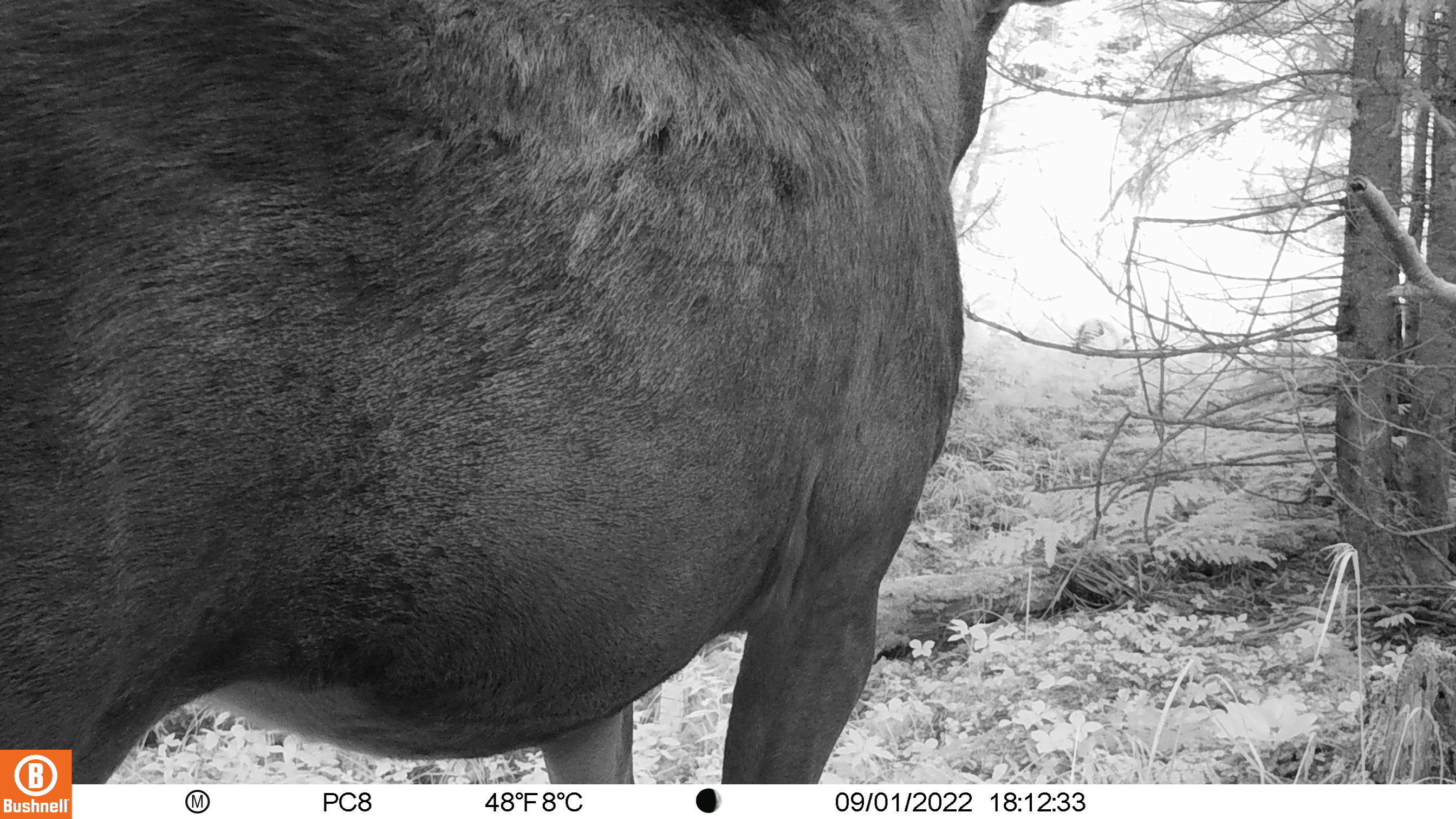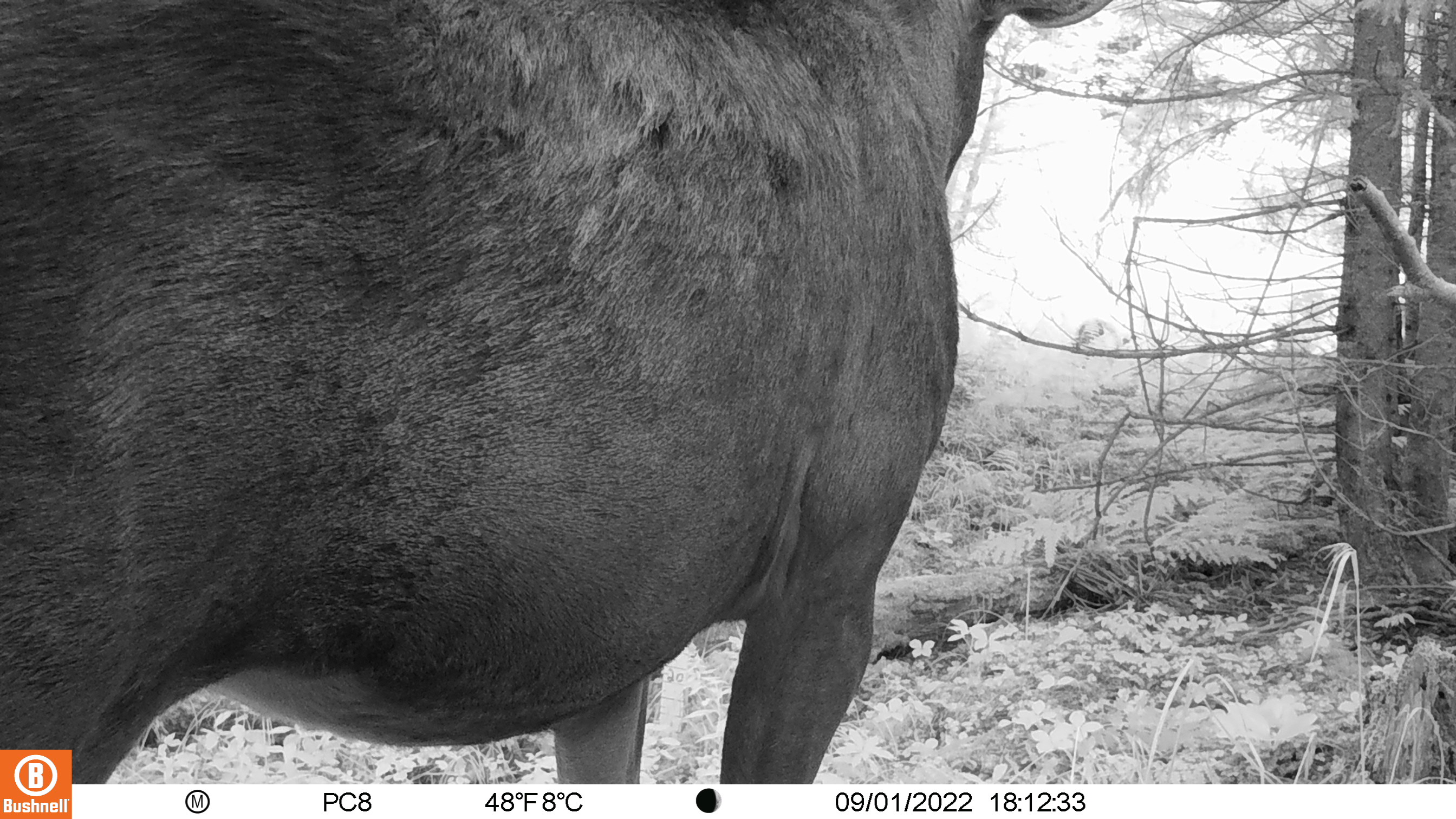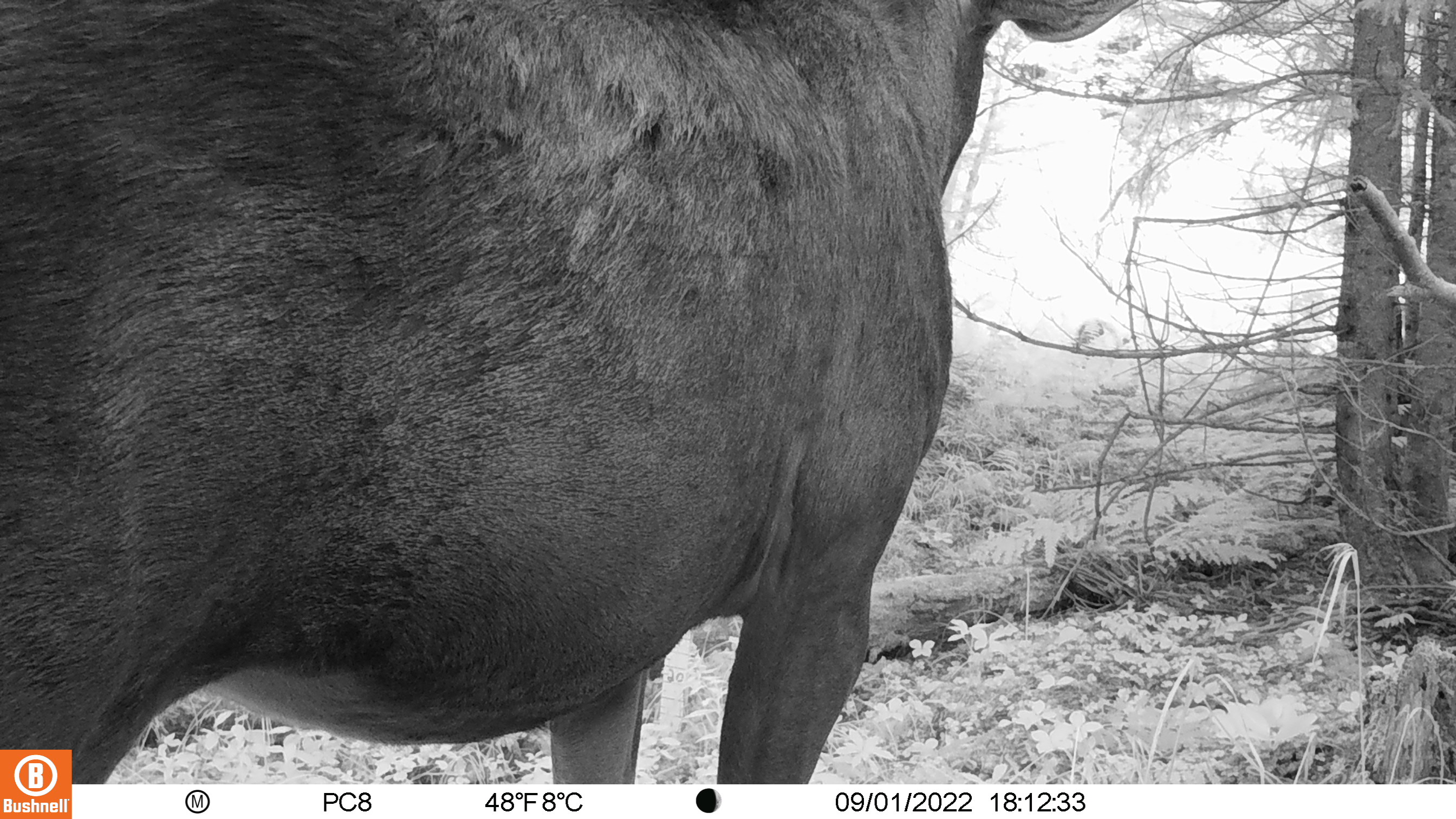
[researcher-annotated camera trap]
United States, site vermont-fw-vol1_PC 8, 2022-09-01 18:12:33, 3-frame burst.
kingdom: Animalia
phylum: Chordata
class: Mammalia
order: Artiodactyla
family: Cervidae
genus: Alces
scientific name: Alces alces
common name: moose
Moose (Alces alces).